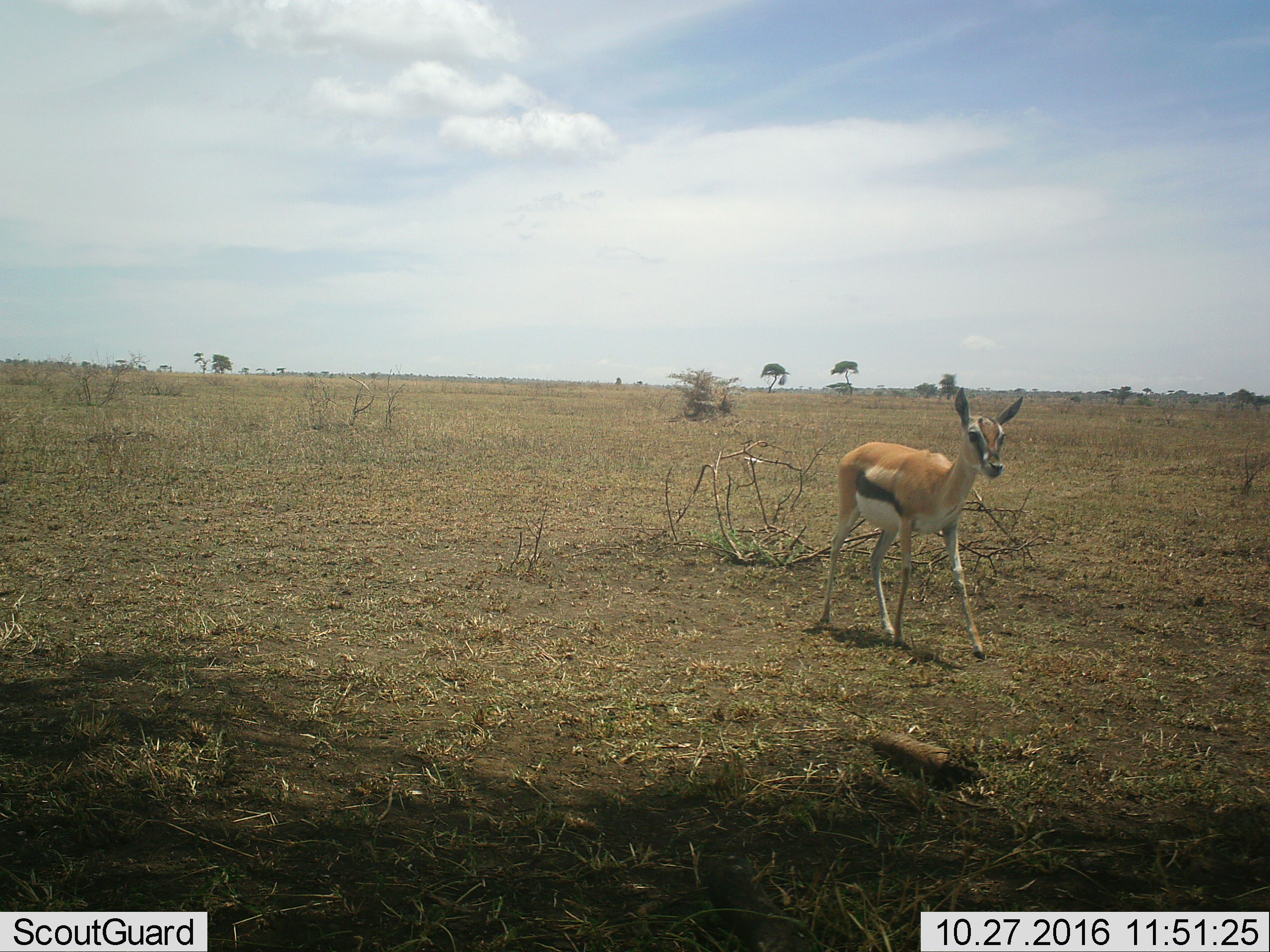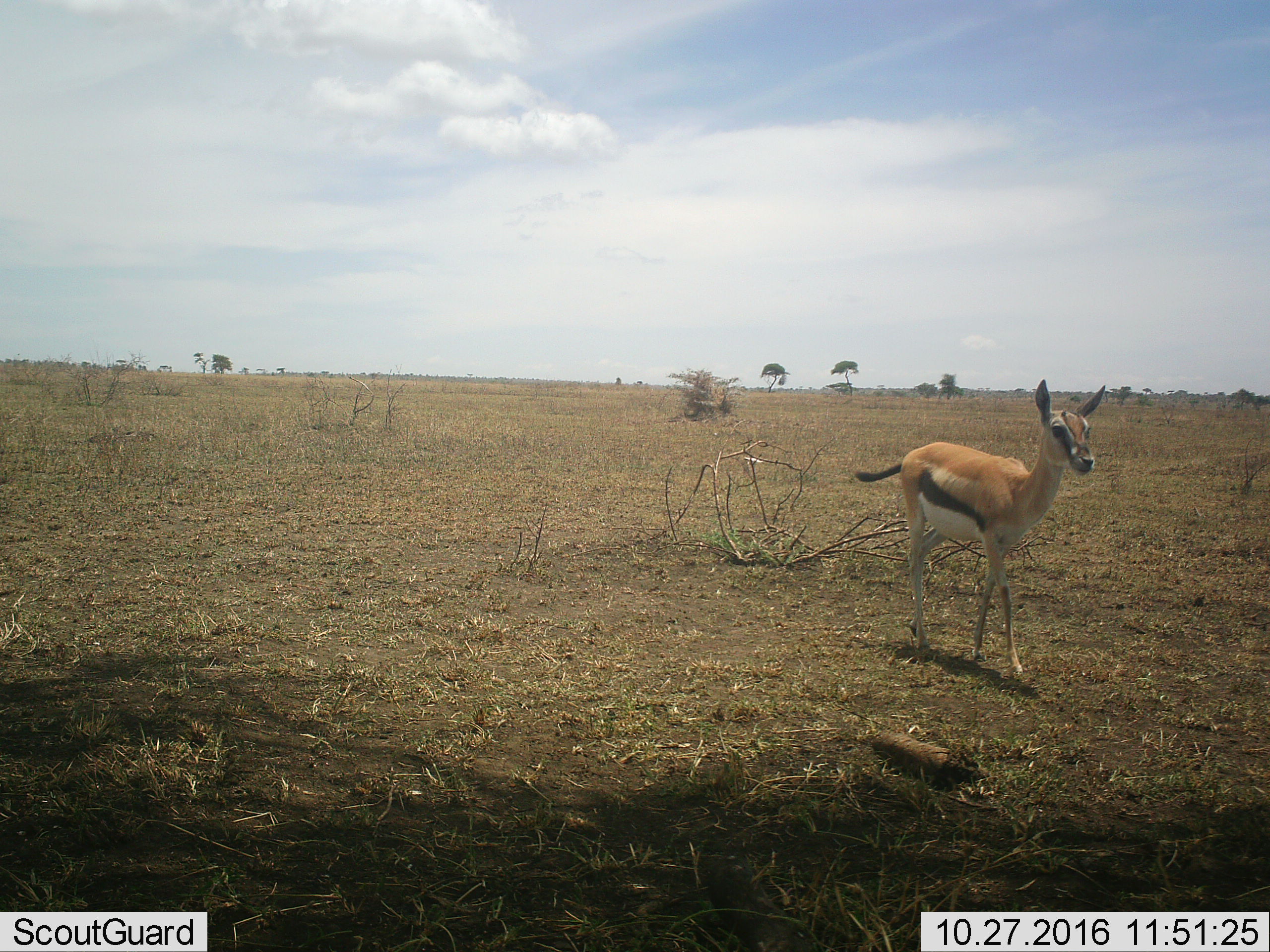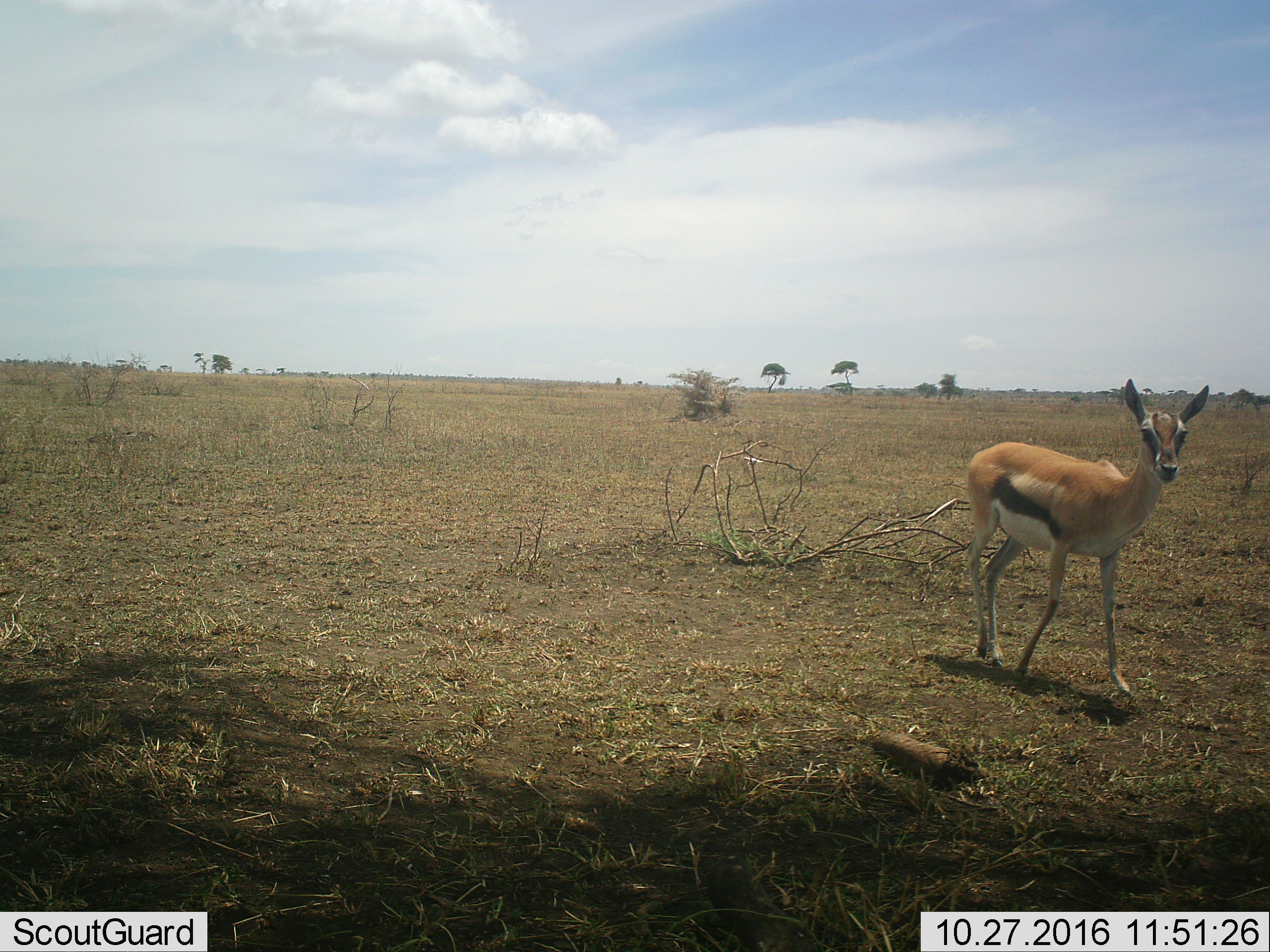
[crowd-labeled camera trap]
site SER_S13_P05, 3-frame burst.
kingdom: Animalia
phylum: Chordata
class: Mammalia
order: Artiodactyla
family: Bovidae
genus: Eudorcas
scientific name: Eudorcas thomsonii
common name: thomson's gazelle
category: gazellethomsons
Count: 1.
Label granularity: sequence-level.